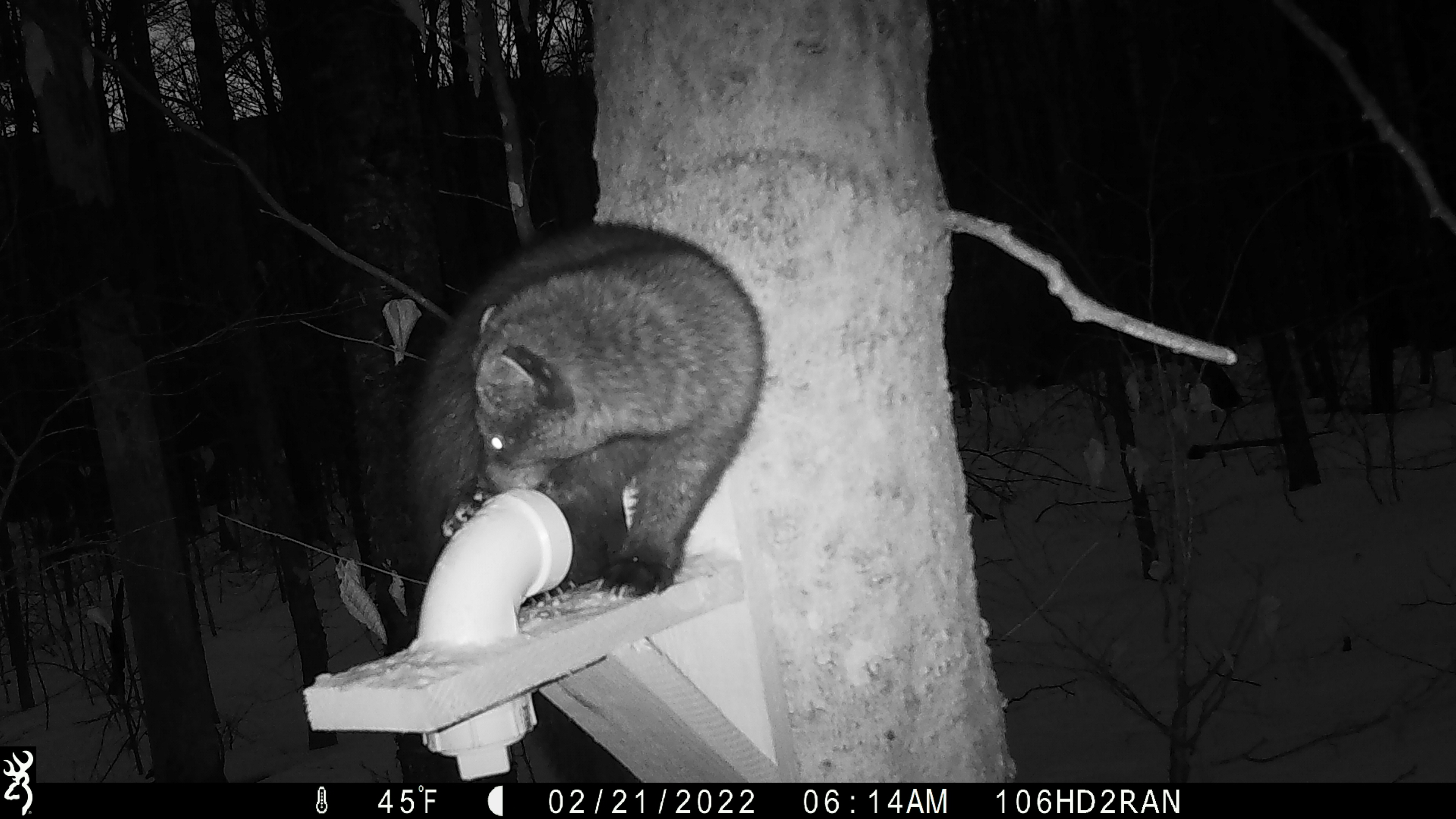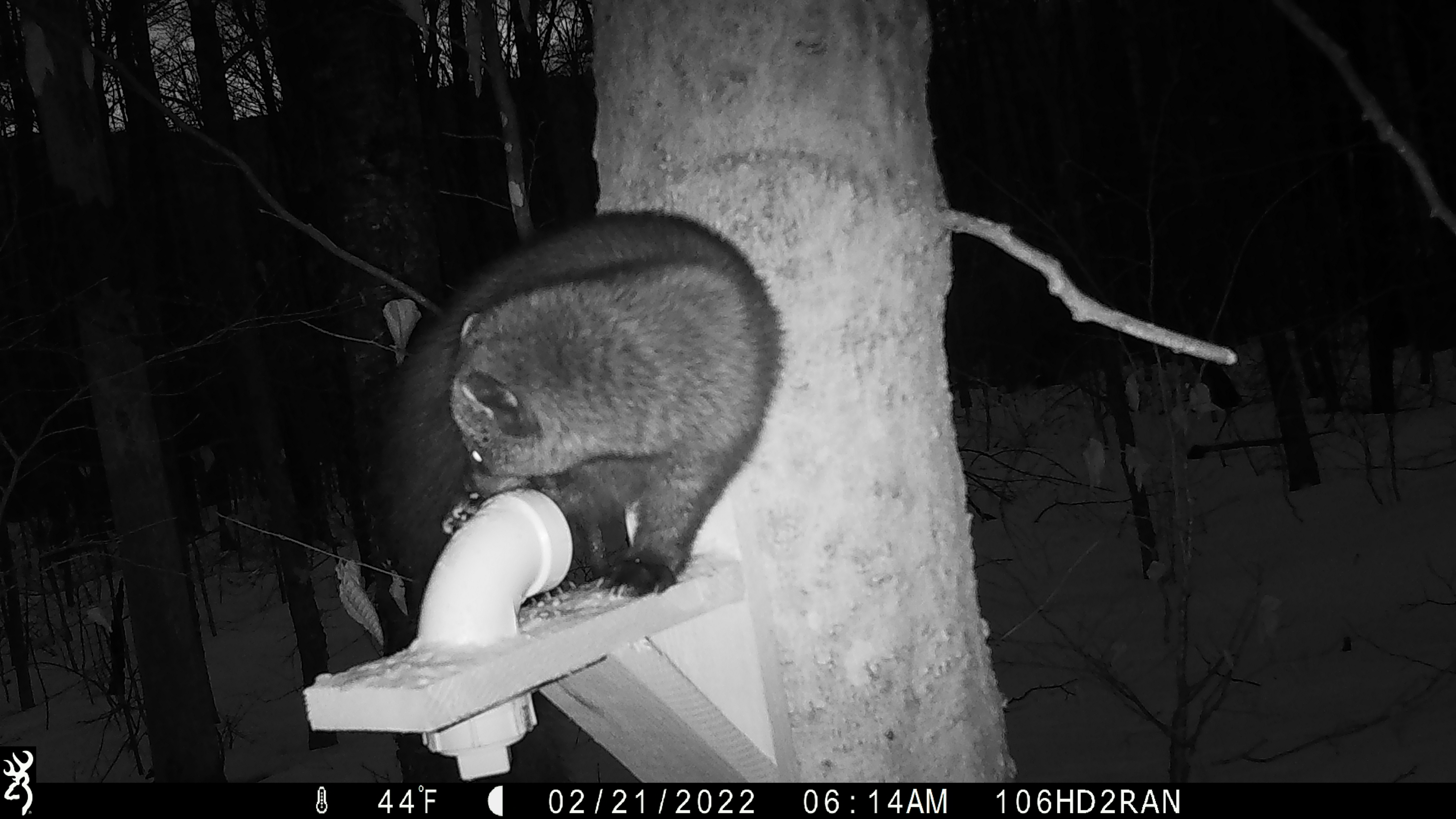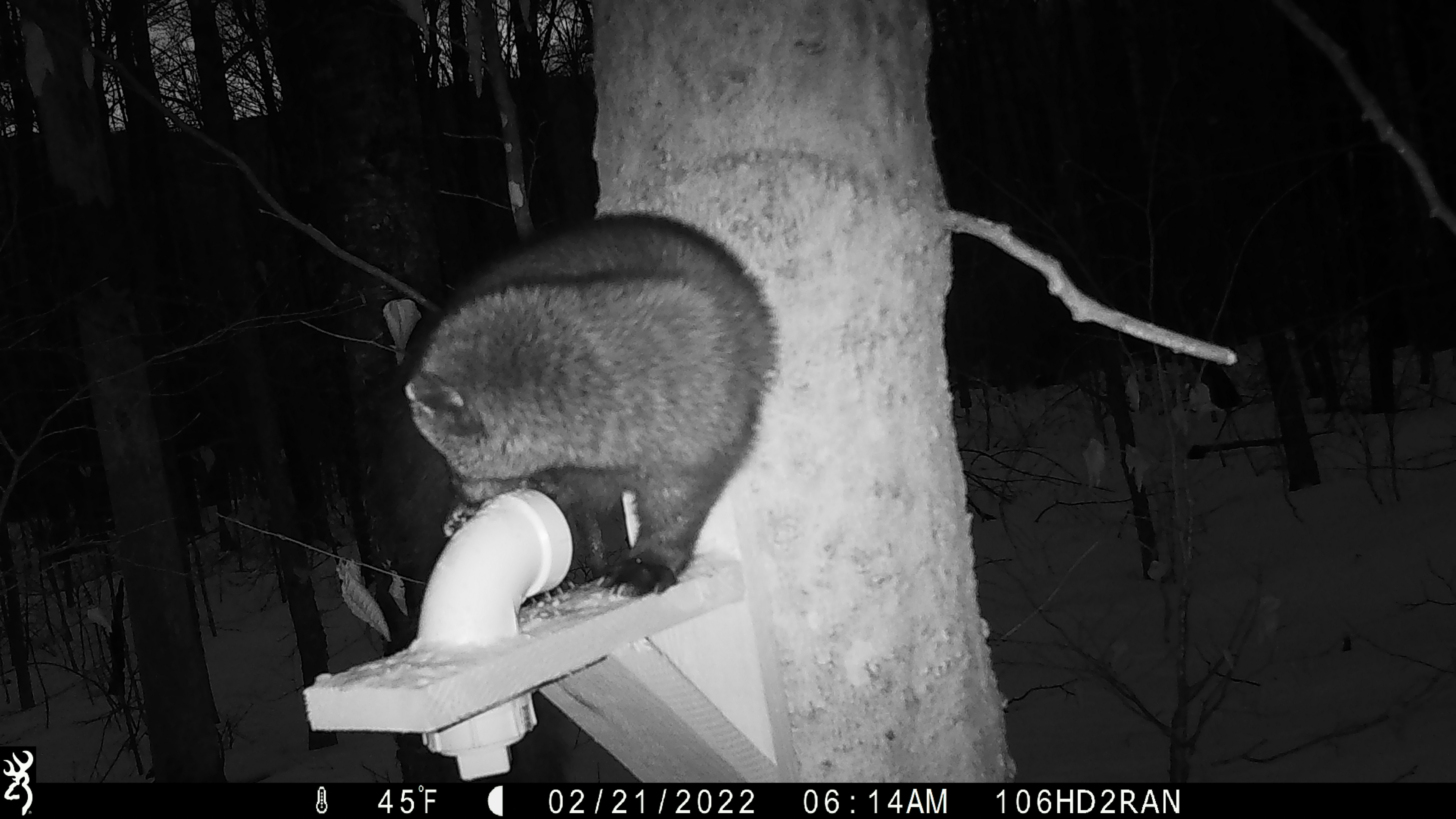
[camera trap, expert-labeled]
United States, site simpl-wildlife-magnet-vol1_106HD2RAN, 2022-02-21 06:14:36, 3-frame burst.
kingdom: Animalia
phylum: Chordata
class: Mammalia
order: Carnivora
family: Mustelidae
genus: Pekania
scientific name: Pekania pennanti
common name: fisher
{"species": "fisher (Pekania pennanti)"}